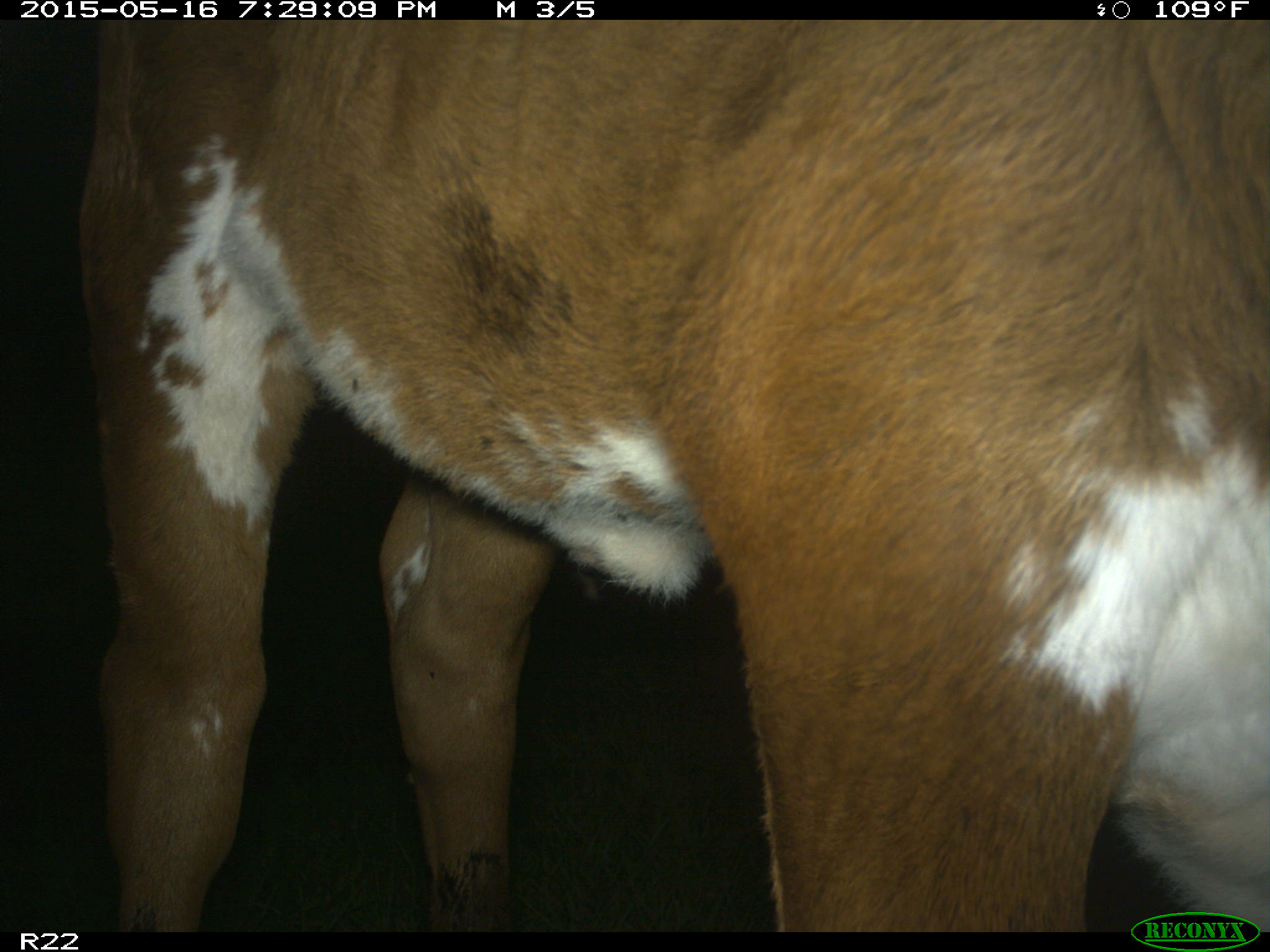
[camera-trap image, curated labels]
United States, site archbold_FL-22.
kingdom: Animalia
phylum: Chordata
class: Mammalia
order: Artiodactyla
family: Bovidae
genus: Bos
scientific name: Bos taurus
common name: domestic cow